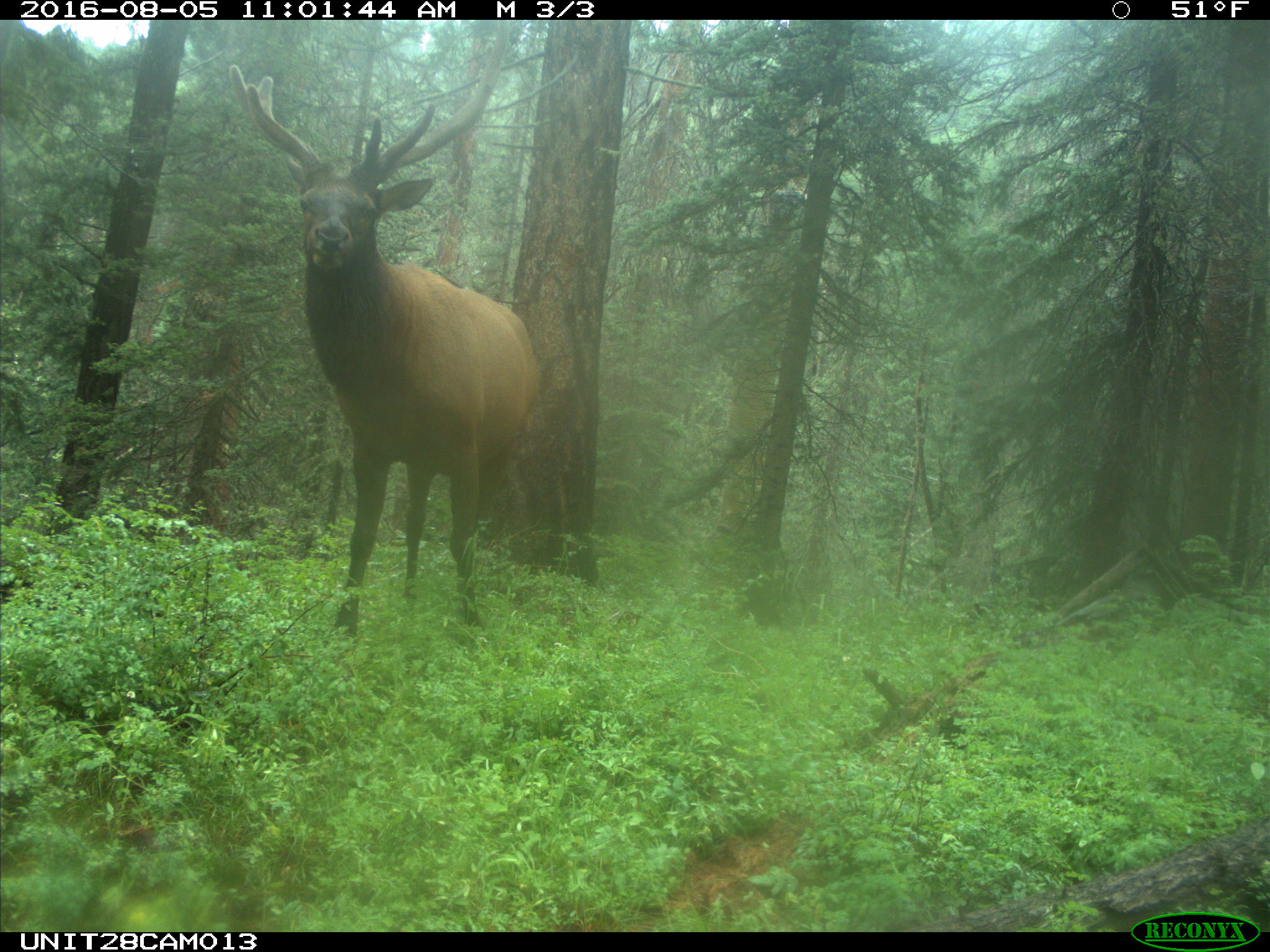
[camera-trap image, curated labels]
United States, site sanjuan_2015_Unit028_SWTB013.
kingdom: Animalia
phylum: Chordata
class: Mammalia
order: Artiodactyla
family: Cervidae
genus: Cervus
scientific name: Cervus elaphus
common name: red deer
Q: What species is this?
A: Cervus elaphus (red deer).